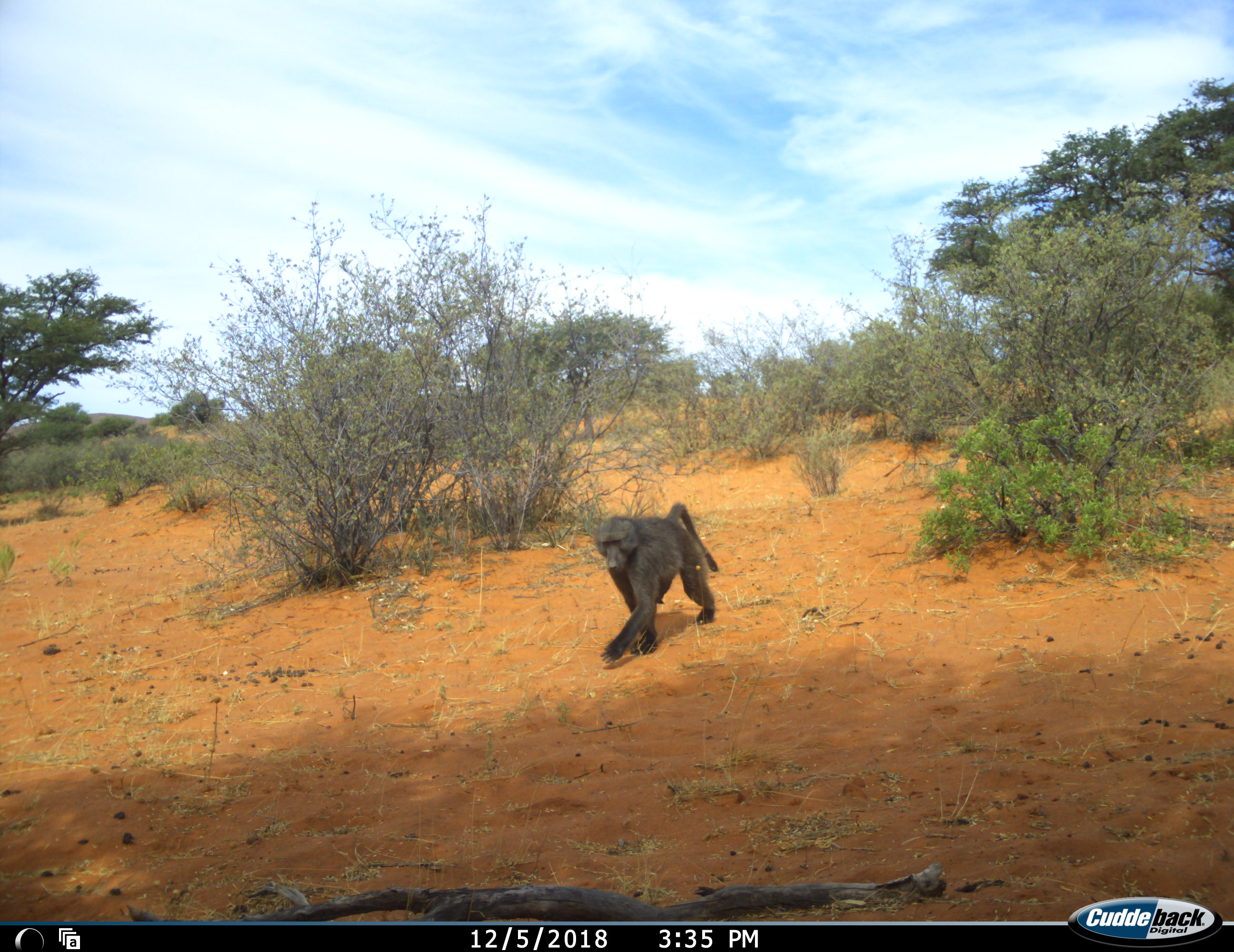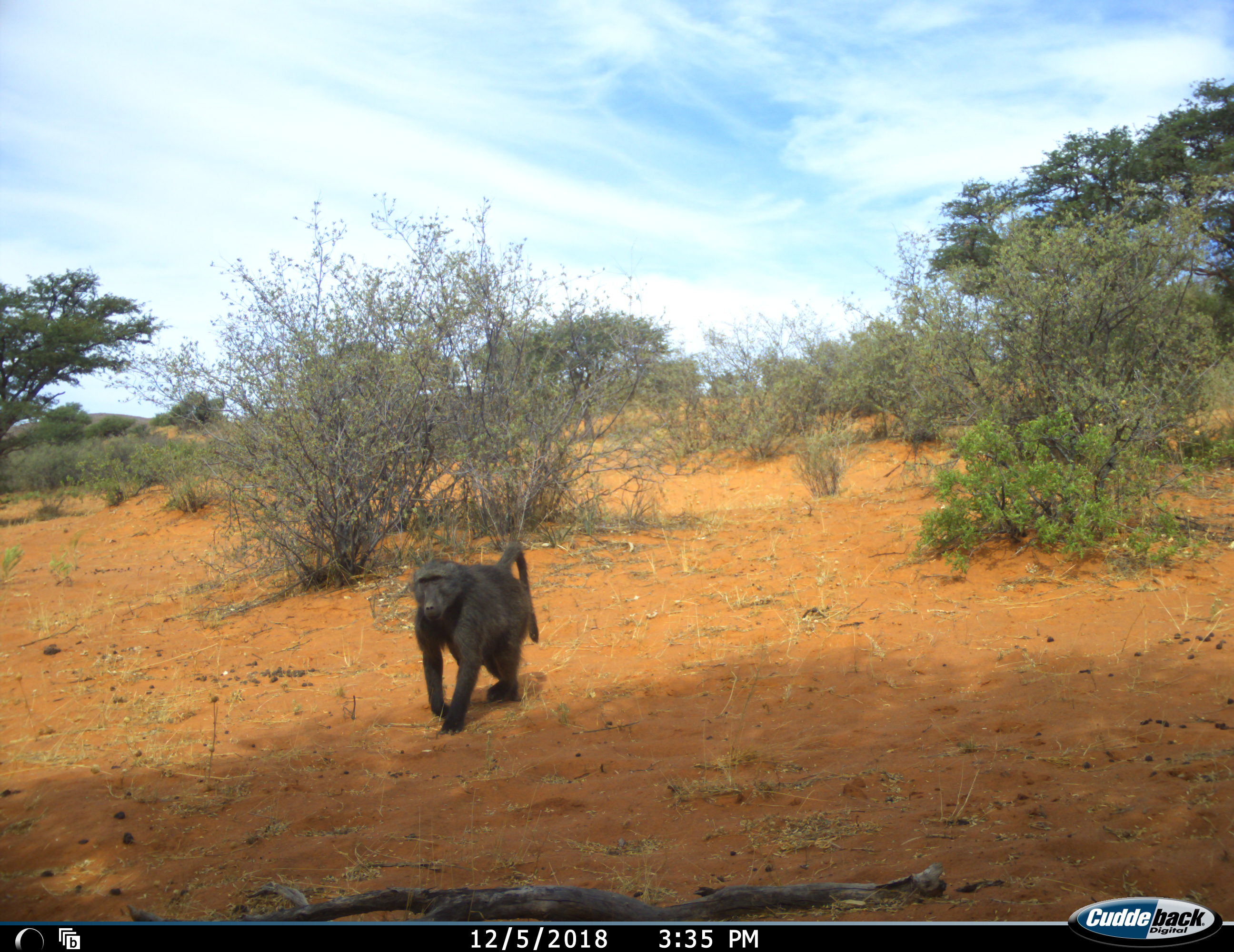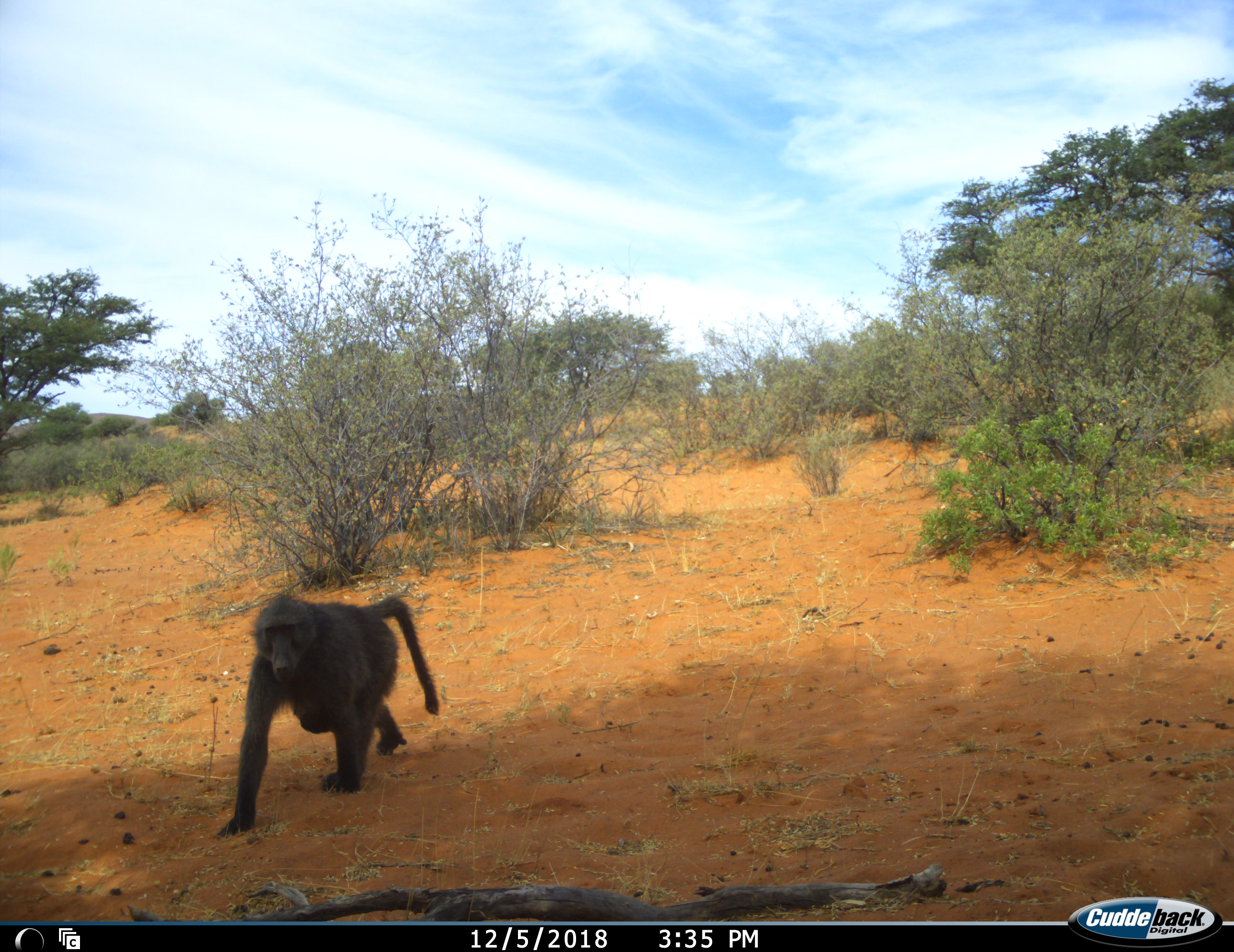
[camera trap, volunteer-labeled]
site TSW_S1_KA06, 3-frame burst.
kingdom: Animalia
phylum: Chordata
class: Mammalia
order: Primates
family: Cercopithecidae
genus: Papio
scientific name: Papio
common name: baboon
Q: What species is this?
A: Baboon (Papio).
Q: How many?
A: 1.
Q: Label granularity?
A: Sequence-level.